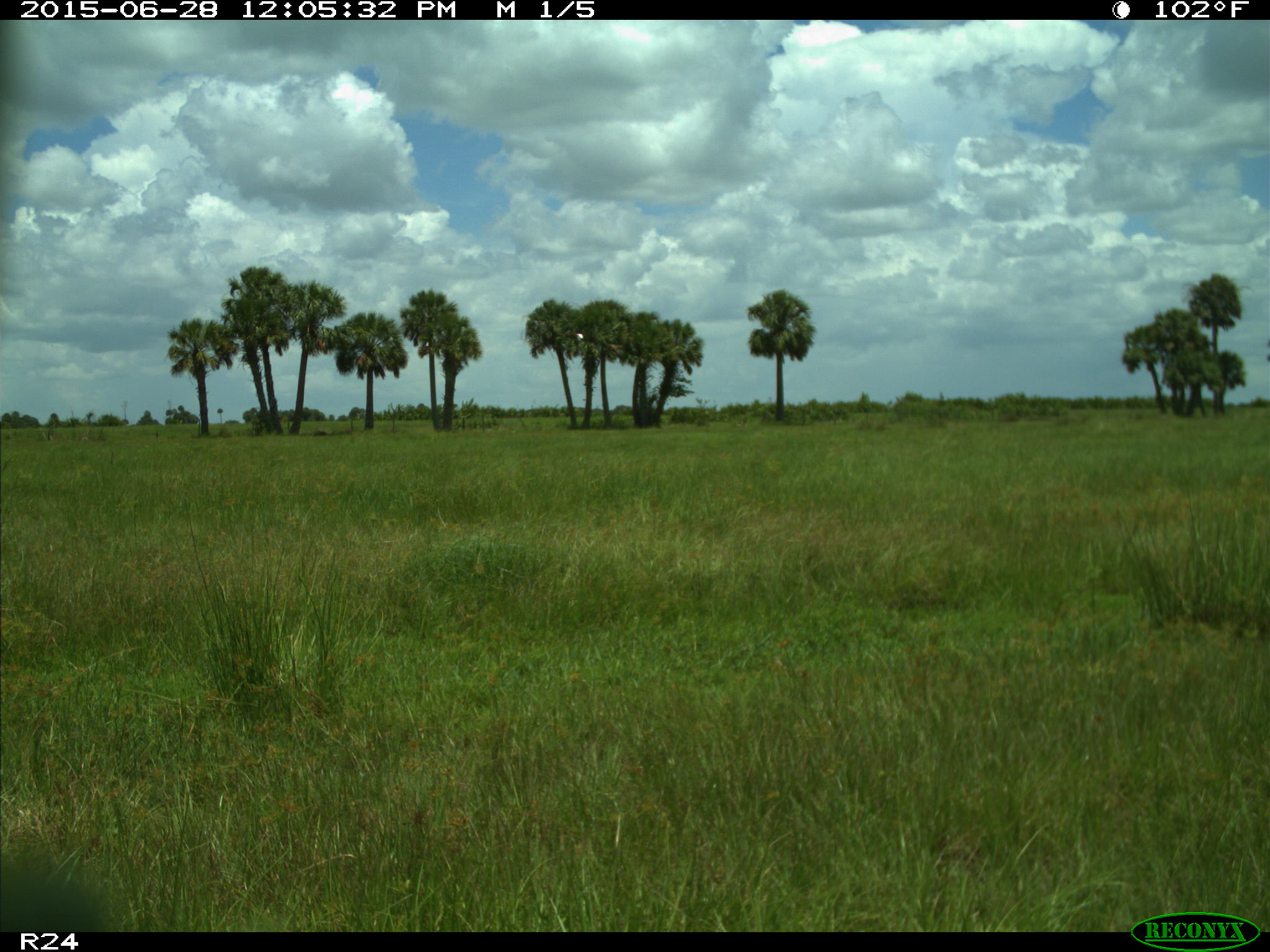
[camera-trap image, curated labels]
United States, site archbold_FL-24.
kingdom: Animalia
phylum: Chordata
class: Mammalia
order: Artiodactyla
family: Bovidae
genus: Bos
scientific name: Bos taurus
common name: domestic cow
Bos taurus (domestic cow).